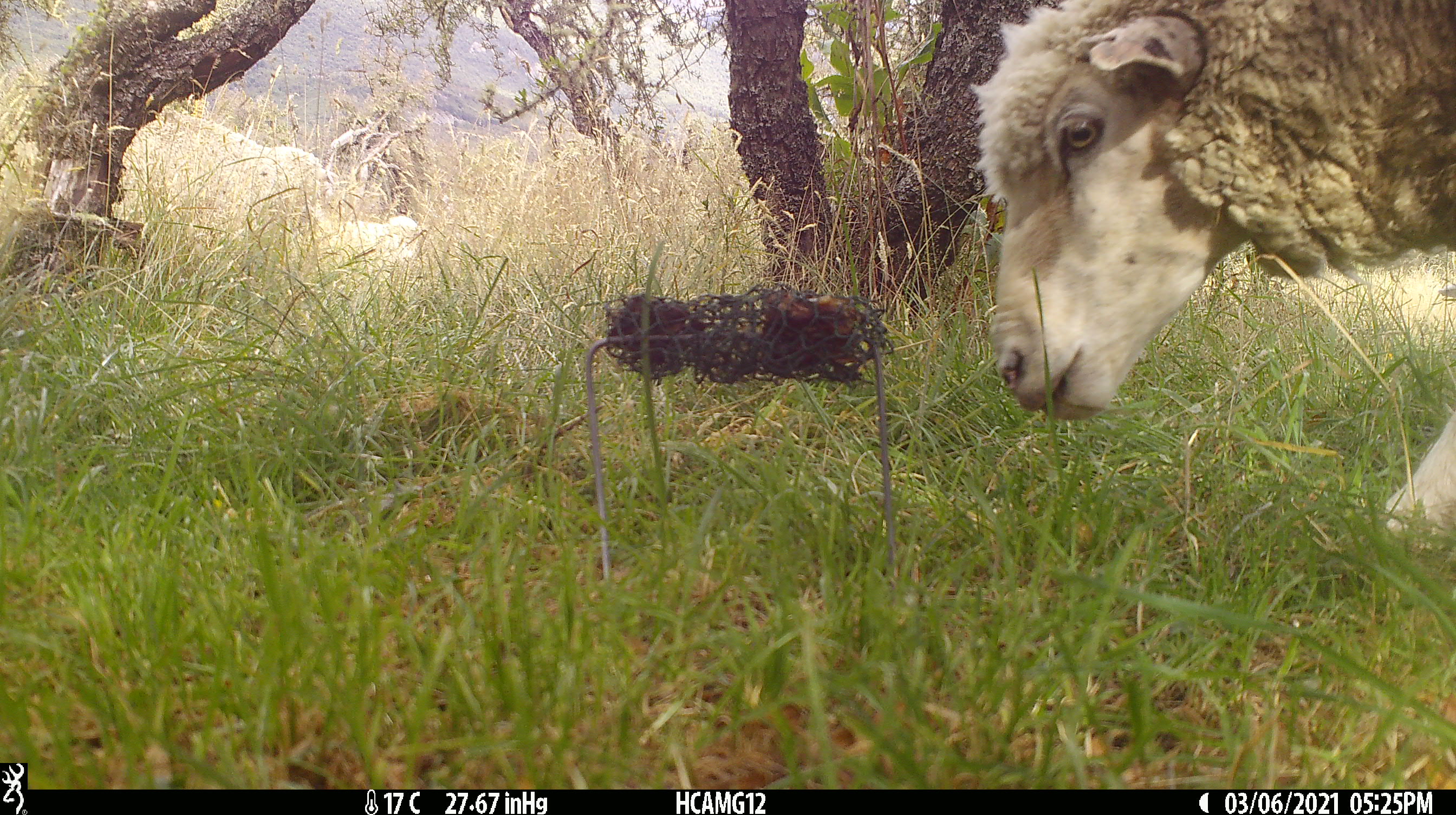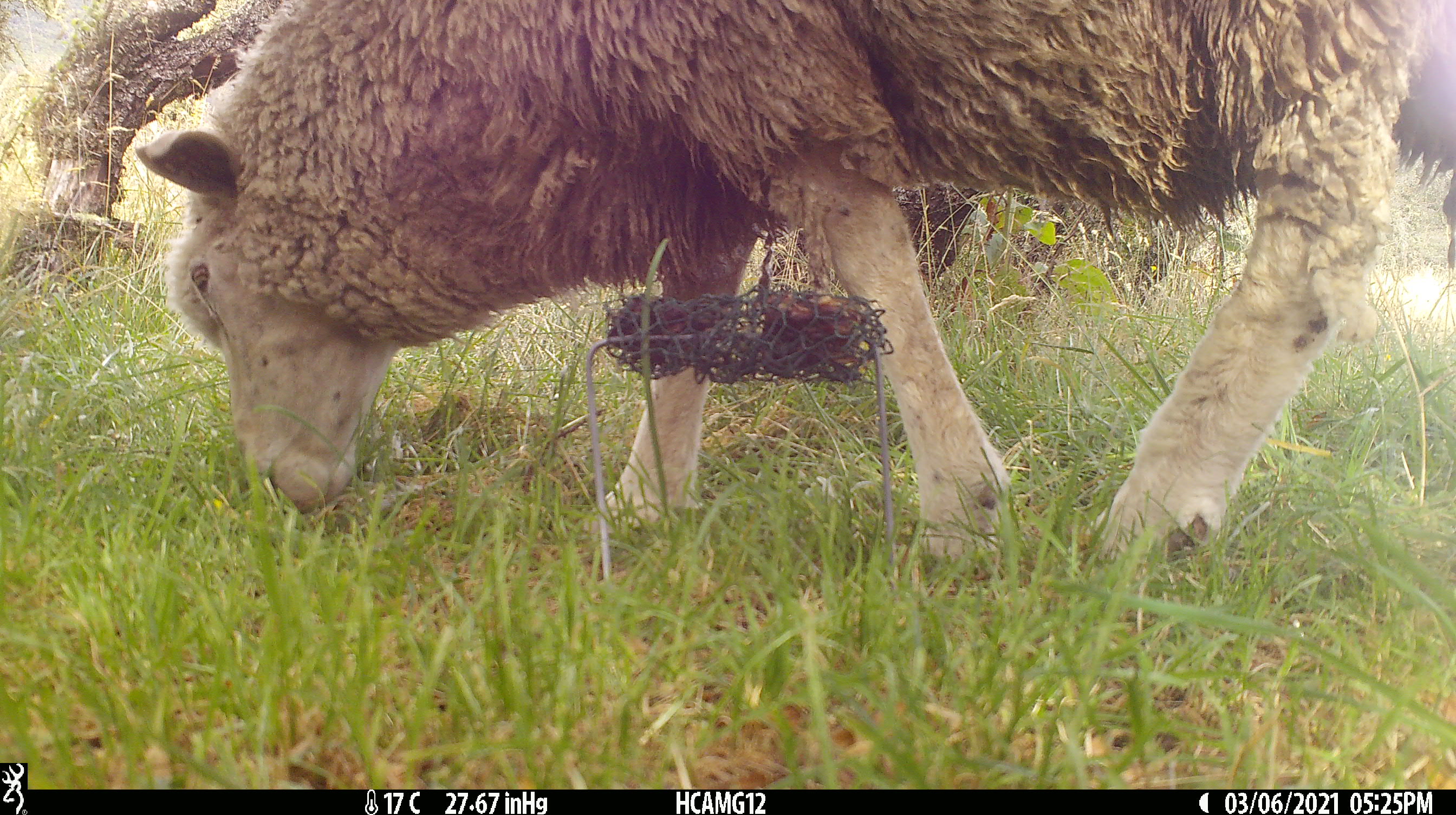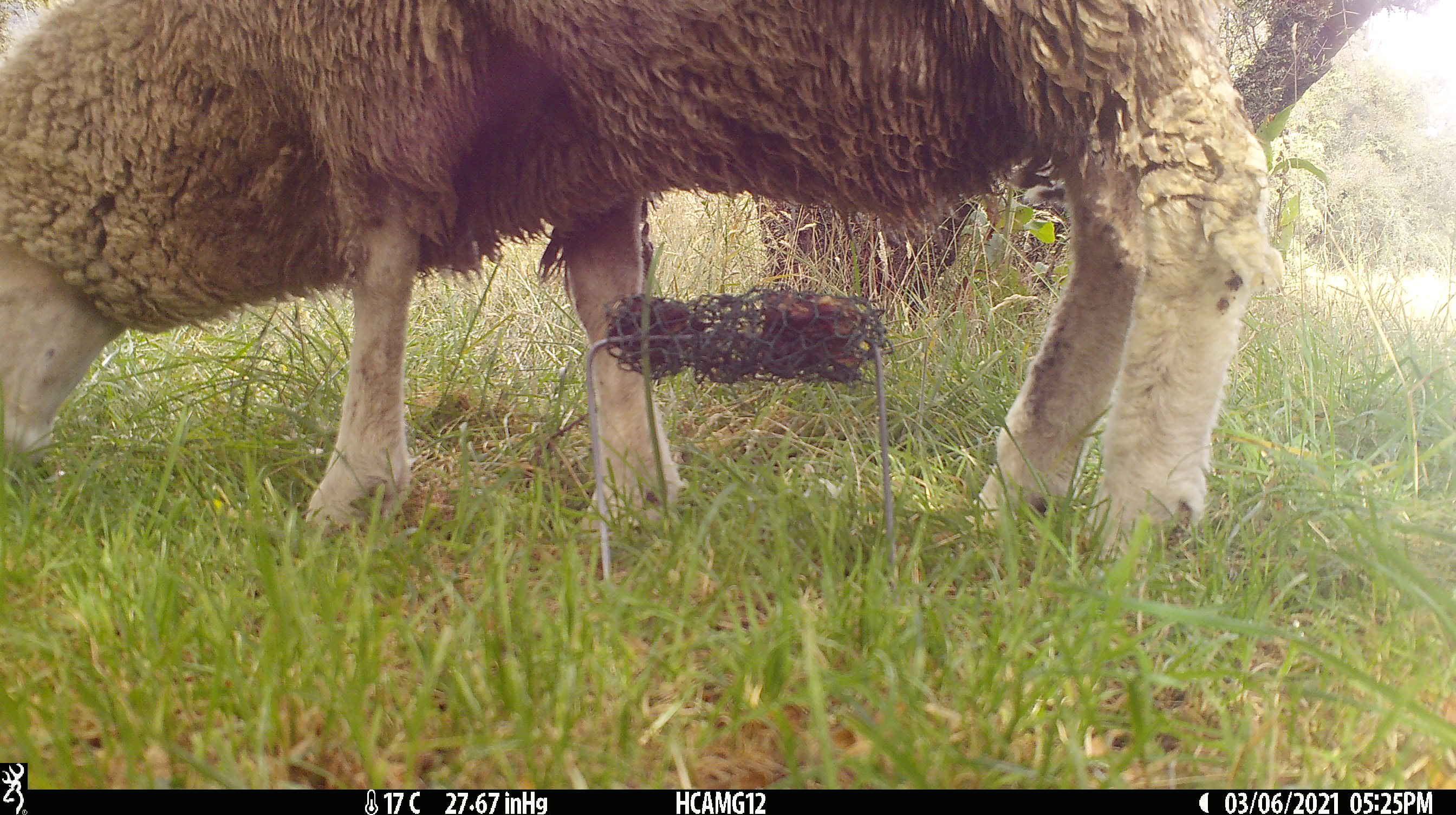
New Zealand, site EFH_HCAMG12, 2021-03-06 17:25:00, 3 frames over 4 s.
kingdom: Animalia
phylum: Chordata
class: Mammalia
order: Artiodactyla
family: Bovidae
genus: Ovis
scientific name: Ovis aries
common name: domestic sheep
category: sheep